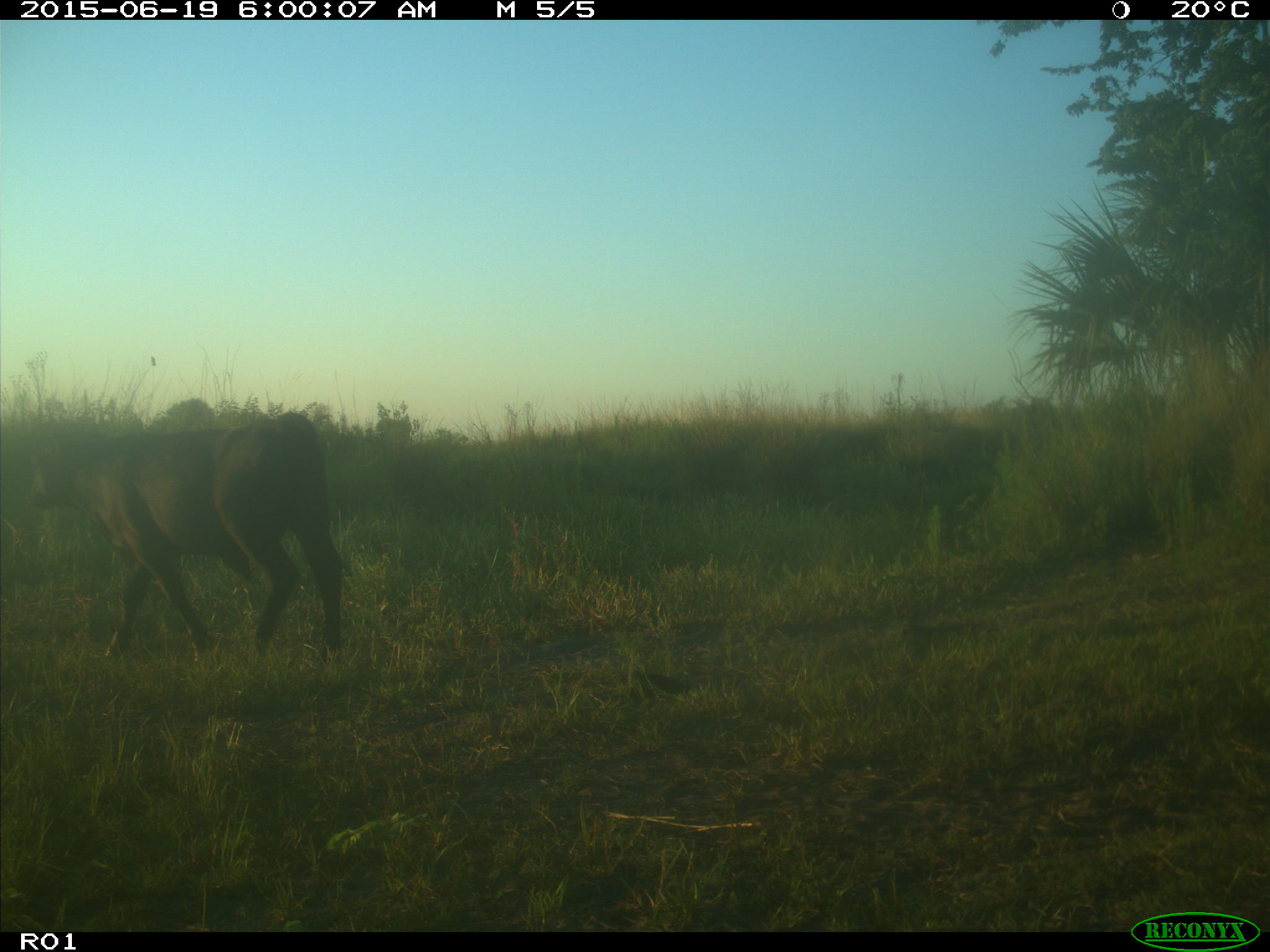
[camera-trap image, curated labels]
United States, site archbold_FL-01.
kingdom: Animalia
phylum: Chordata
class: Mammalia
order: Artiodactyla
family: Bovidae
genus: Bos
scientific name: Bos taurus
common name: domestic cow